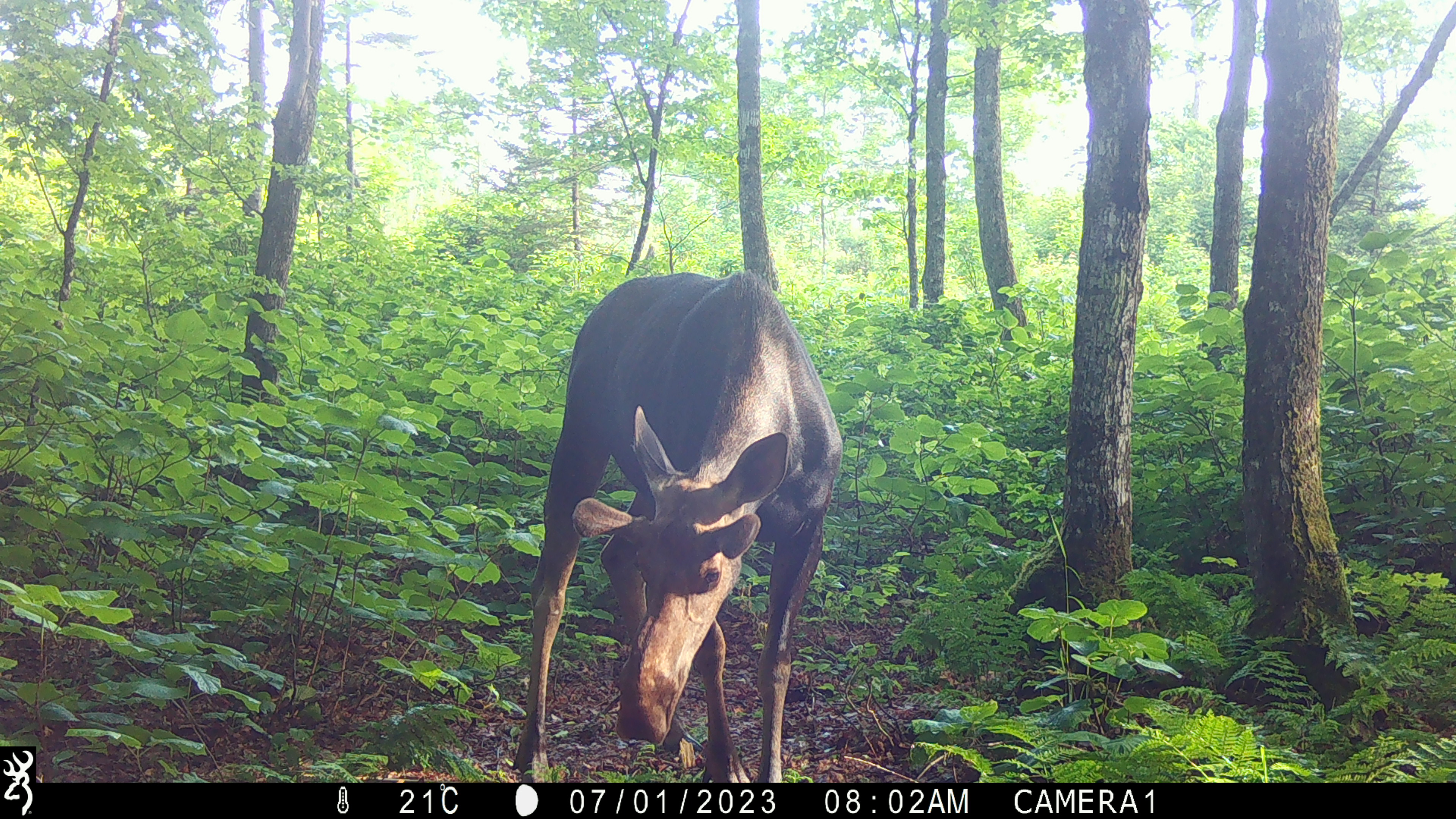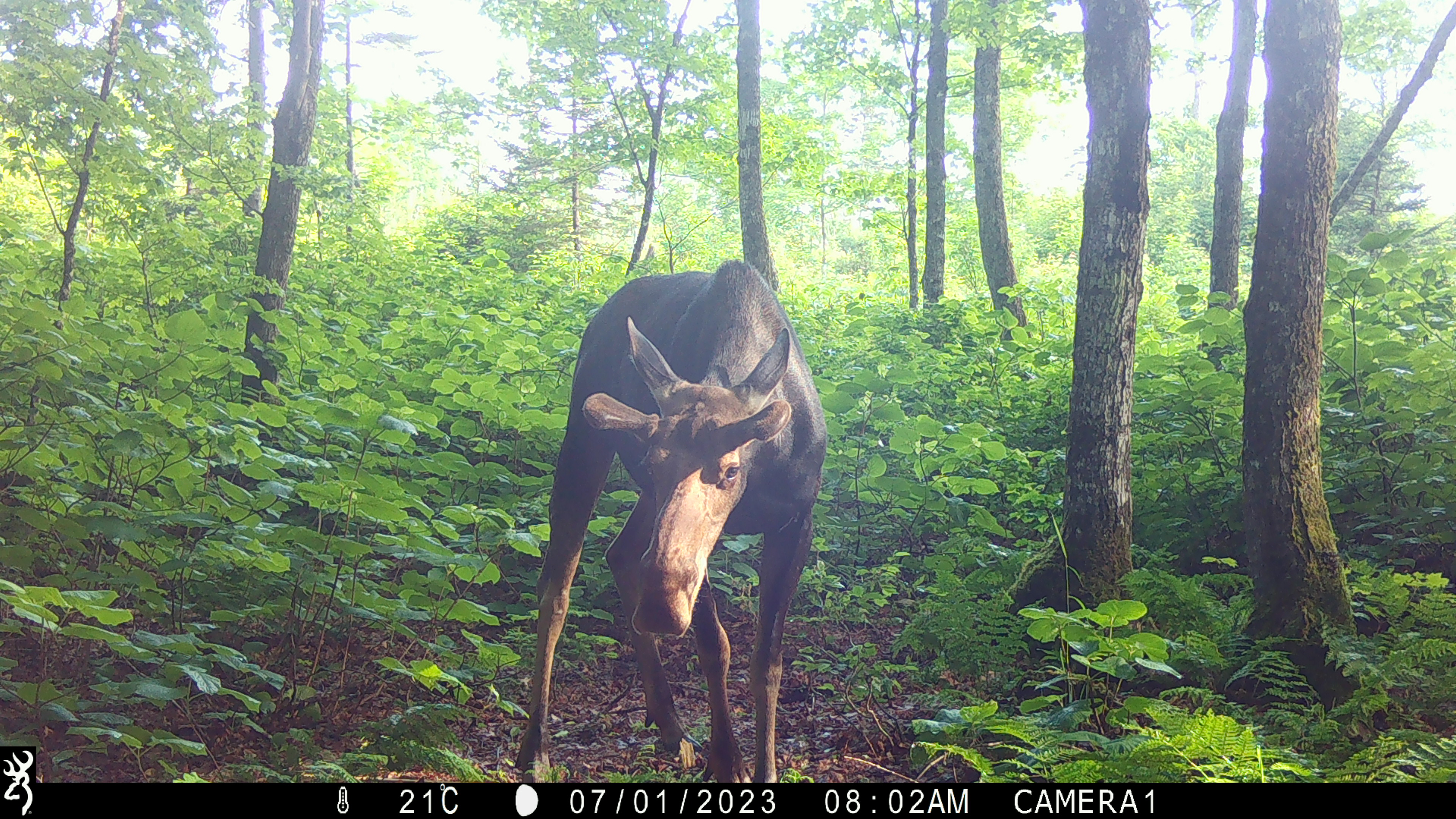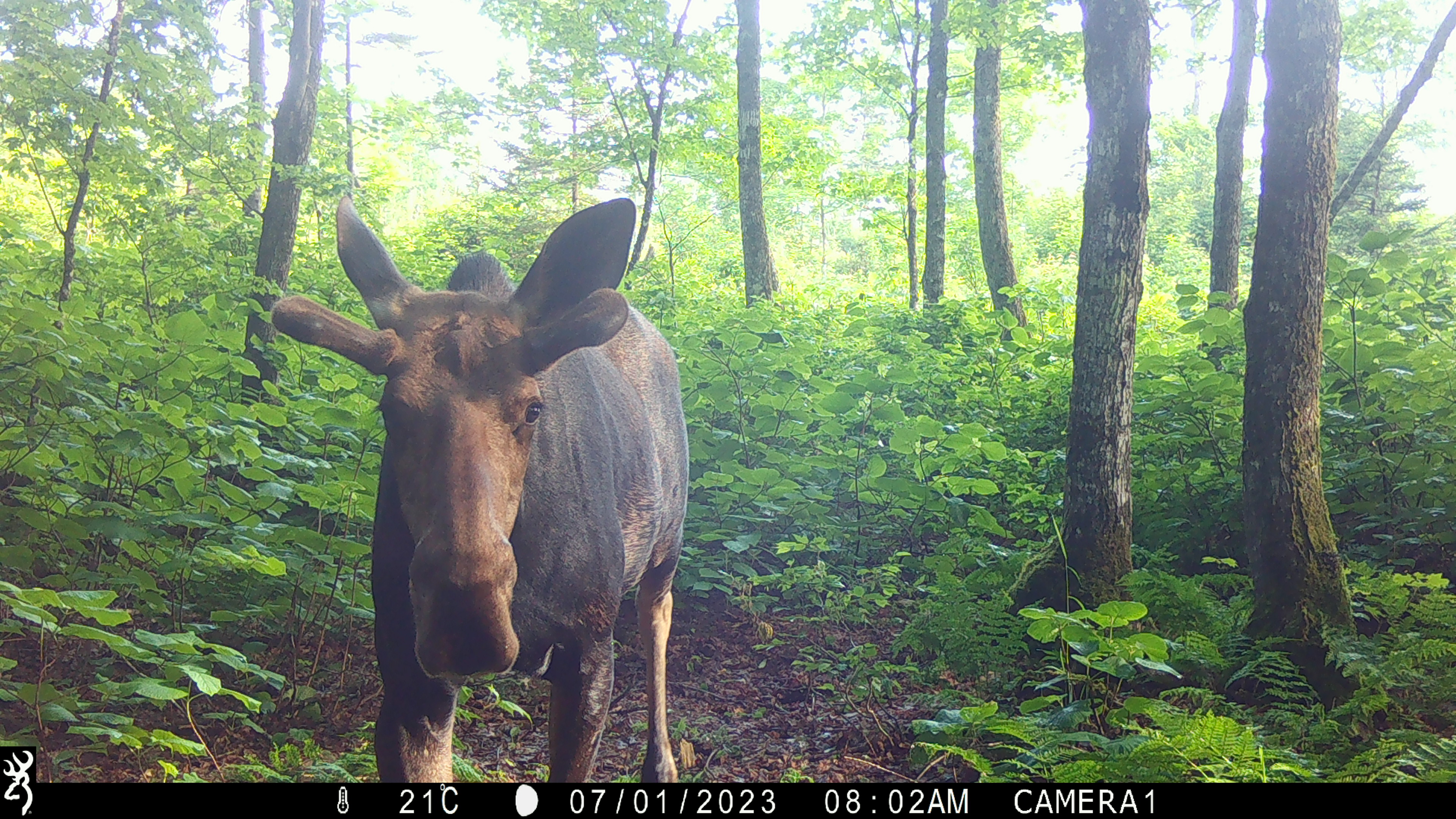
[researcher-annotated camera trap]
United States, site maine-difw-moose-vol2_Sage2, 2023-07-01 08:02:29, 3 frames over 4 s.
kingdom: Animalia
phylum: Chordata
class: Mammalia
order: Artiodactyla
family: Cervidae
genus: Alces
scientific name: Alces alces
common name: moose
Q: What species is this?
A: Moose (Alces alces).